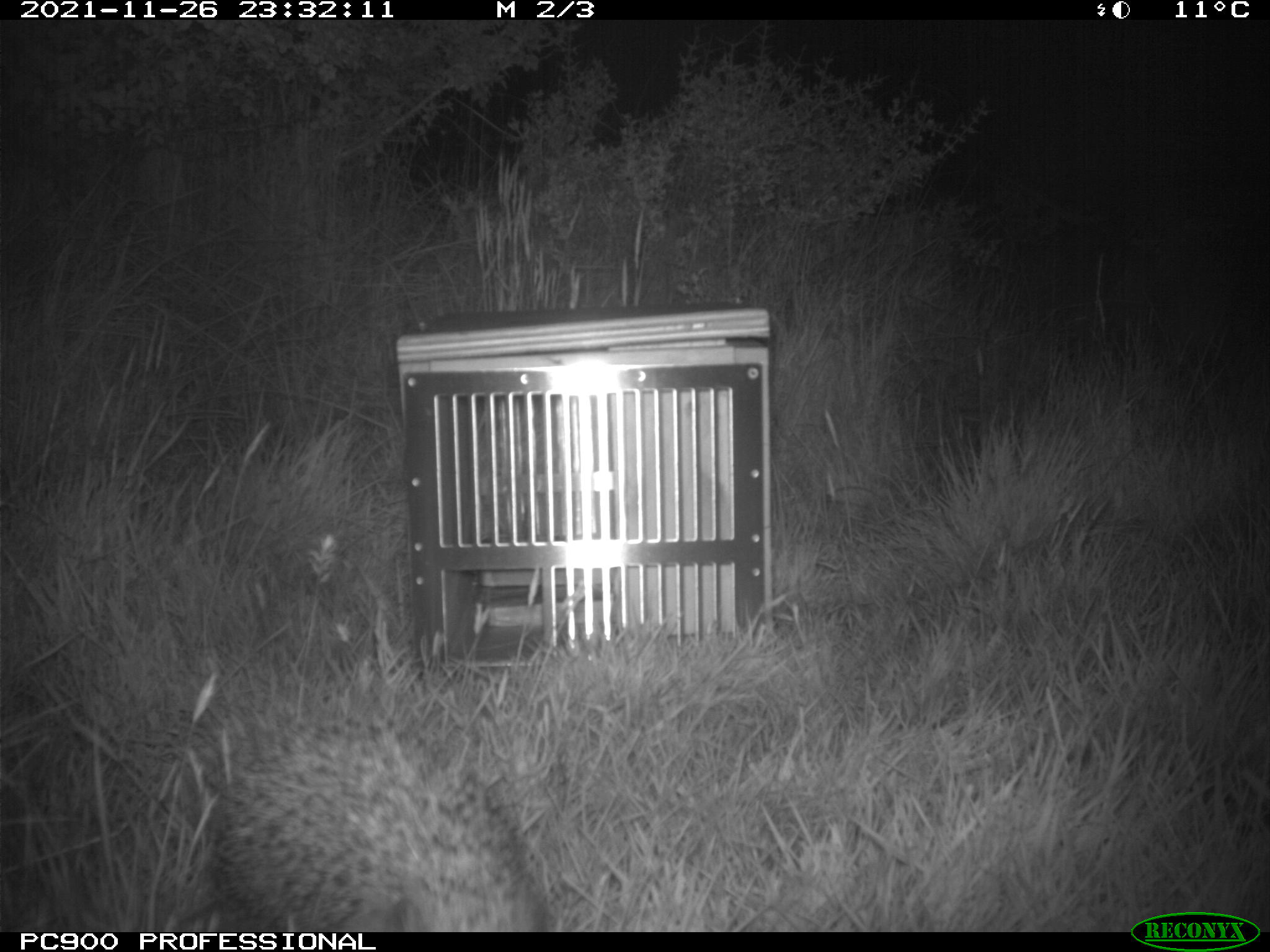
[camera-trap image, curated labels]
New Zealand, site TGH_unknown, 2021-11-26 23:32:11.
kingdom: Animalia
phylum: Chordata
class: Mammalia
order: Eulipotyphla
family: Erinaceidae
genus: Erinaceus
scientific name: Erinaceus europaeus europaeus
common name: european hedgehog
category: hedgehog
Hedgehog (european hedgehog) (Erinaceus europaeus europaeus).